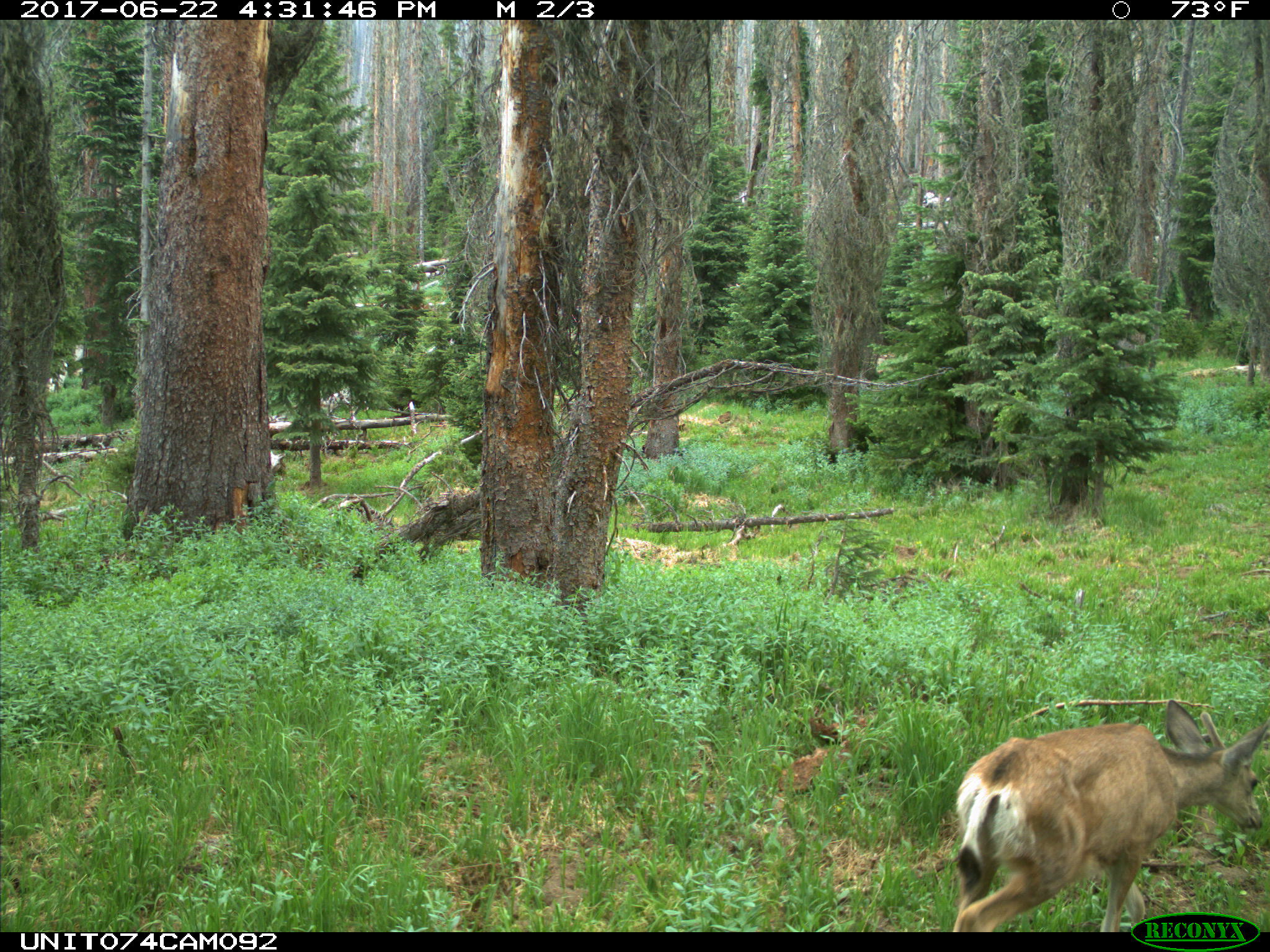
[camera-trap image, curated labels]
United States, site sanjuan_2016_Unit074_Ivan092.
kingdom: Animalia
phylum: Chordata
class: Mammalia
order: Artiodactyla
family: Cervidae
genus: Odocoileus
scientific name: Odocoileus hemionus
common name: mule deer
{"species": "Odocoileus hemionus (mule deer)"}